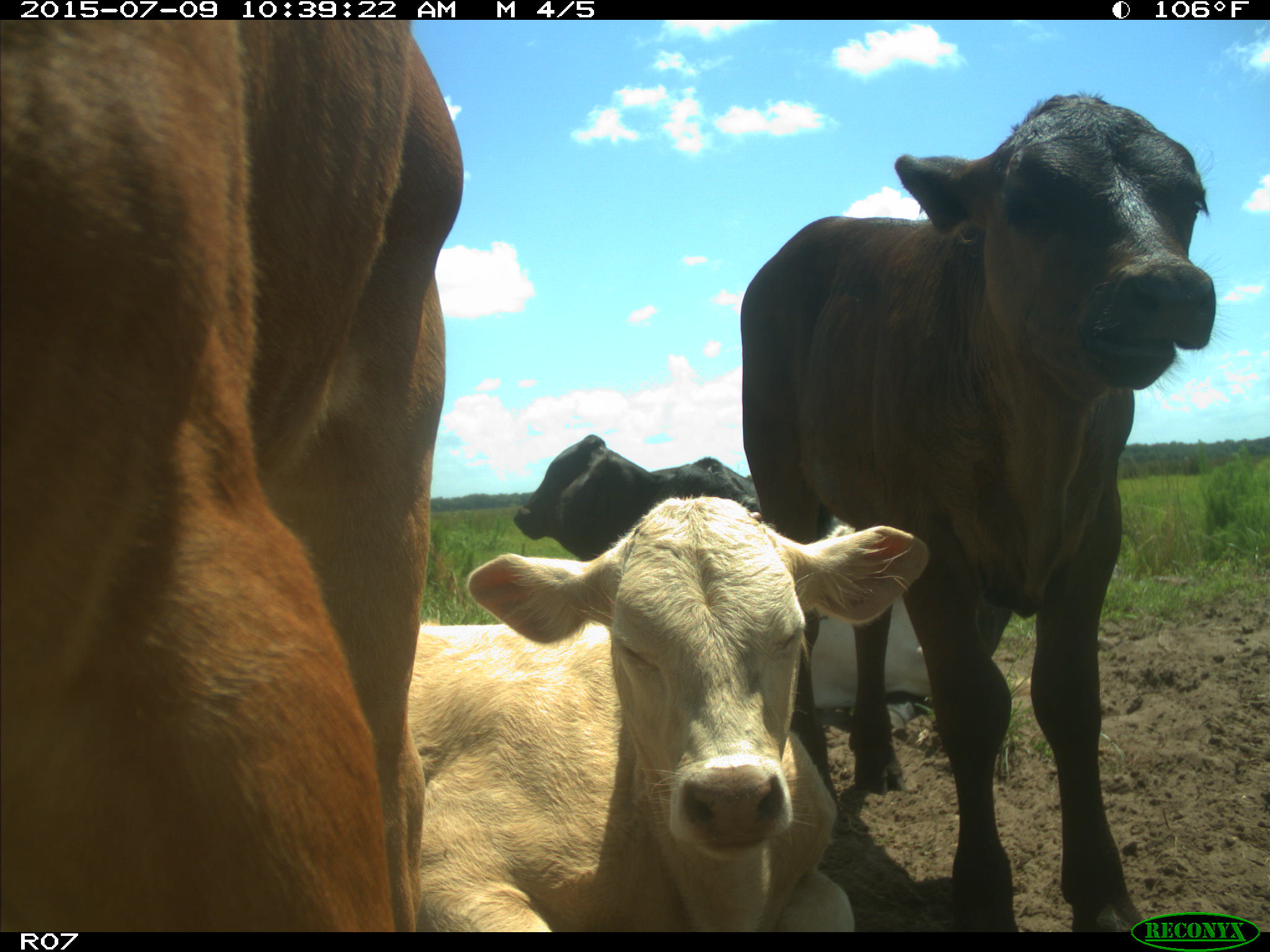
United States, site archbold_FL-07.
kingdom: Animalia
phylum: Chordata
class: Mammalia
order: Artiodactyla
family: Bovidae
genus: Bos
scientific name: Bos taurus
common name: domestic cow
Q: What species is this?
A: Bos taurus (domestic cow).